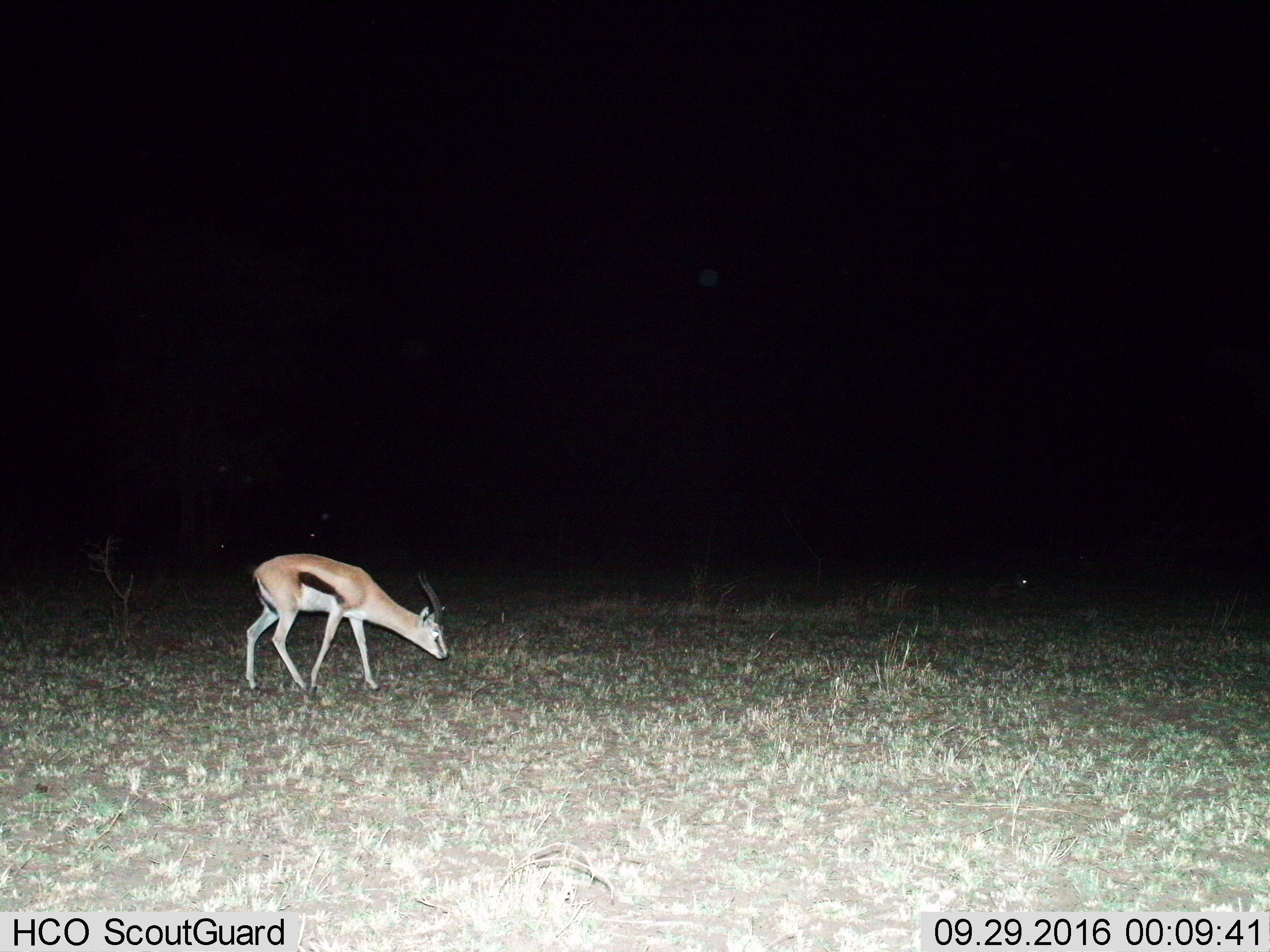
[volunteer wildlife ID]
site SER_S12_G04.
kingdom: Animalia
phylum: Chordata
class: Mammalia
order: Artiodactyla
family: Bovidae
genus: Eudorcas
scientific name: Eudorcas thomsonii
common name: thomson's gazelle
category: gazellethomsons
Gazellethomsons (thomson's gazelle) (Eudorcas thomsonii), count 1. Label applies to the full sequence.